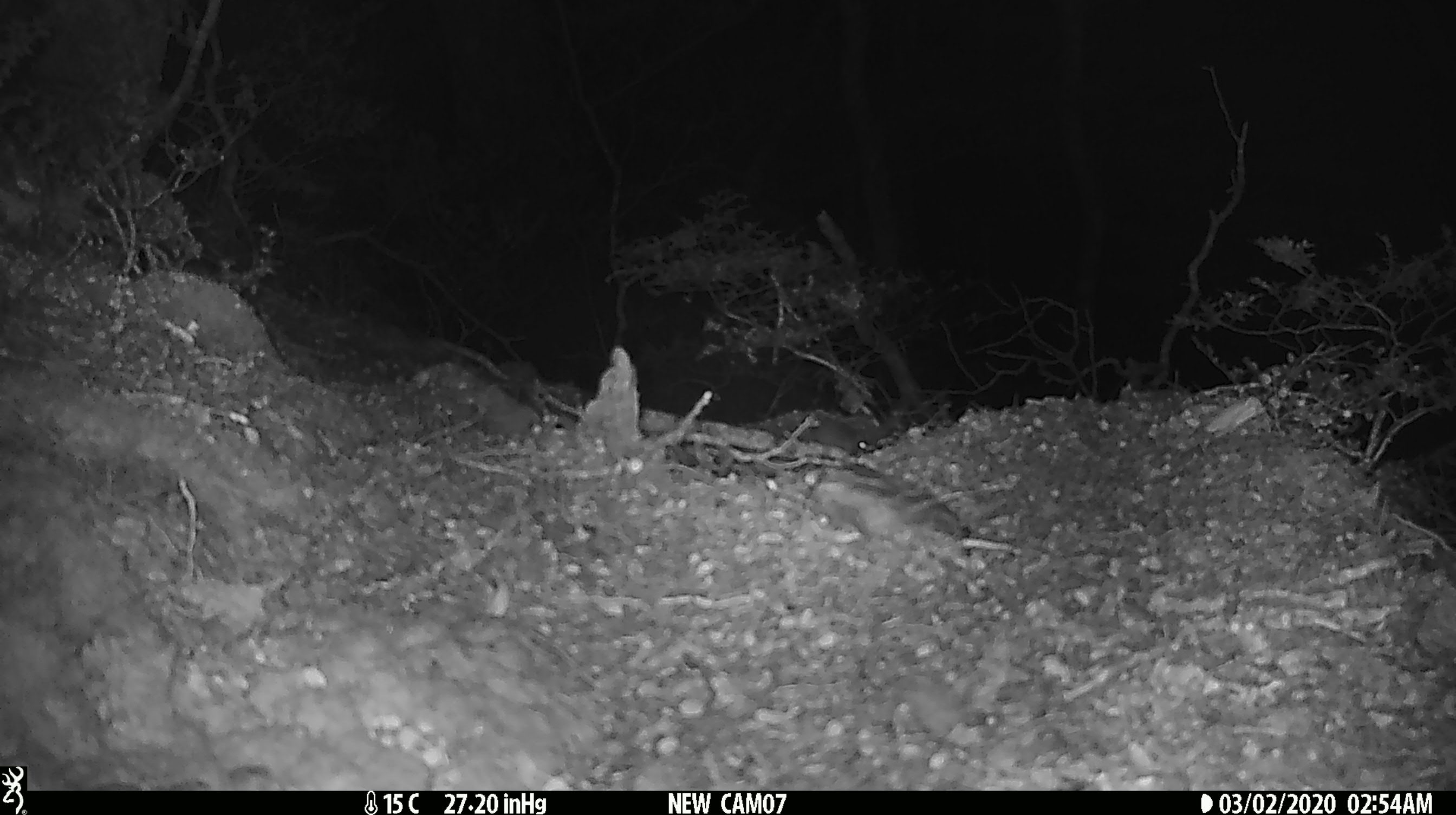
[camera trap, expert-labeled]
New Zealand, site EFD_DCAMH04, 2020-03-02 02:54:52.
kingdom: Animalia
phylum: Chordata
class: Mammalia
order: Rodentia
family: Muridae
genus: Mus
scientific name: Mus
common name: mouse